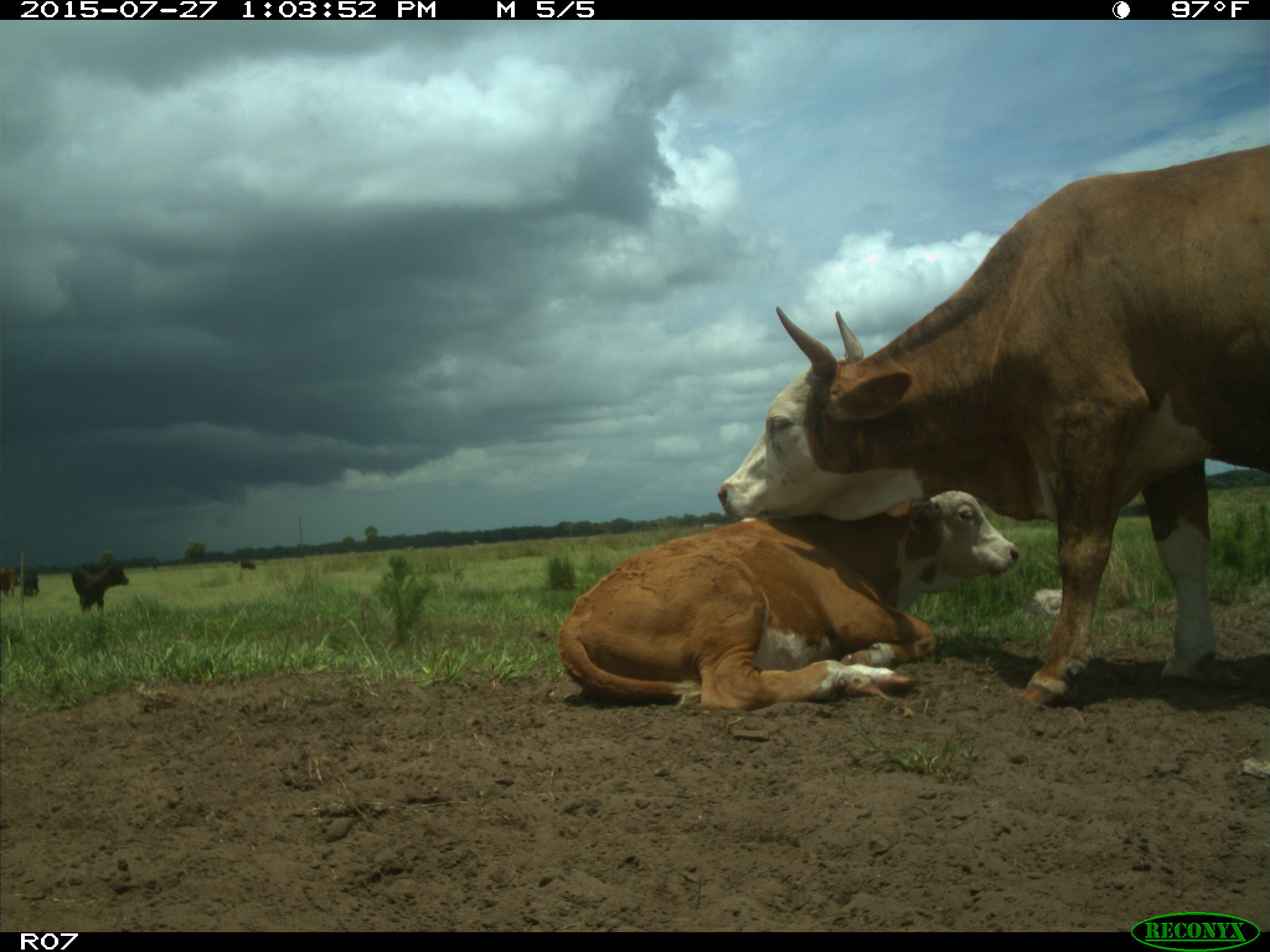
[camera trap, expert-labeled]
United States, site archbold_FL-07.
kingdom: Animalia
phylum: Chordata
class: Mammalia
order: Artiodactyla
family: Bovidae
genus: Bos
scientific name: Bos taurus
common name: domestic cow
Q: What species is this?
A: Bos taurus (domestic cow).